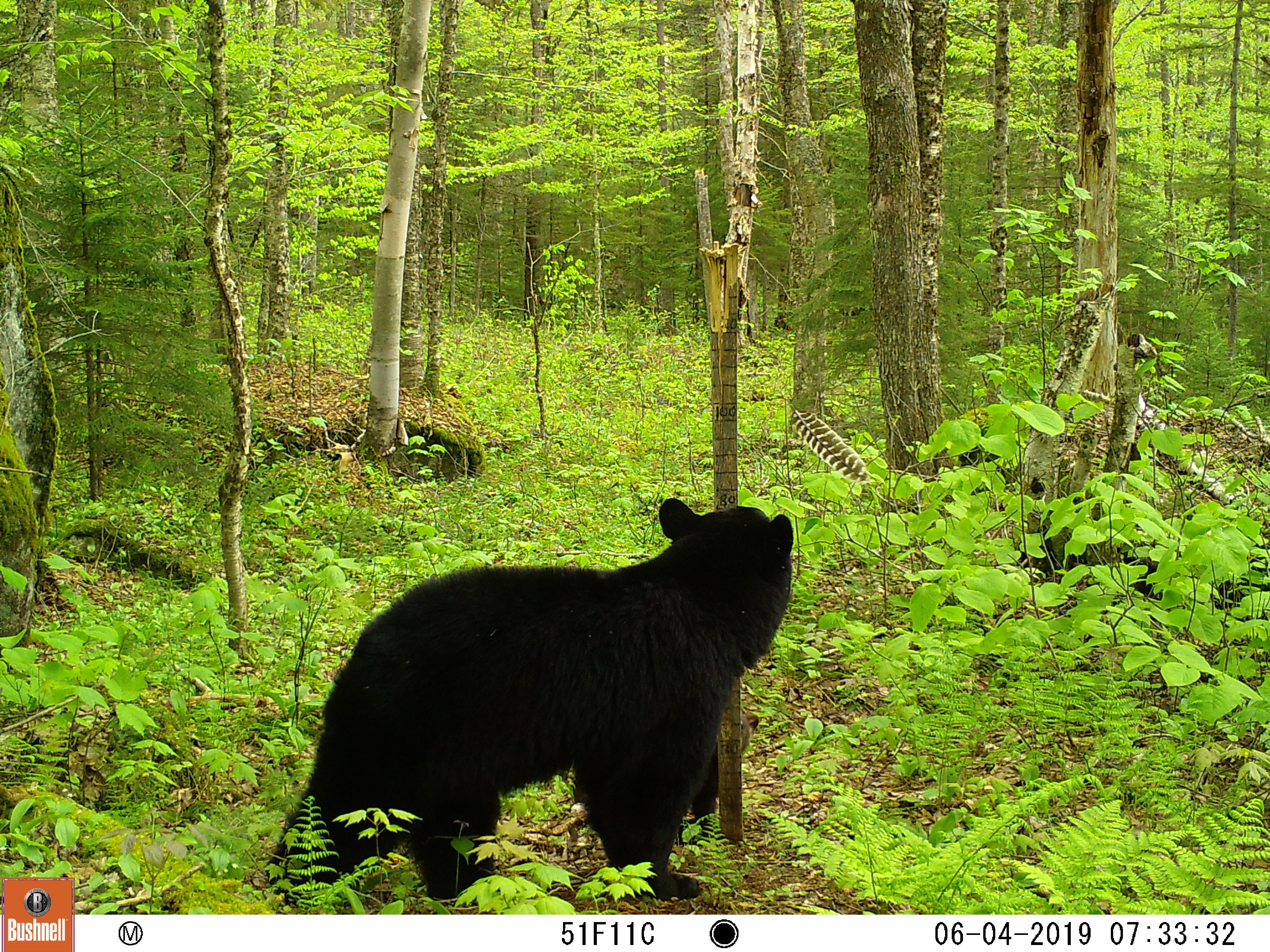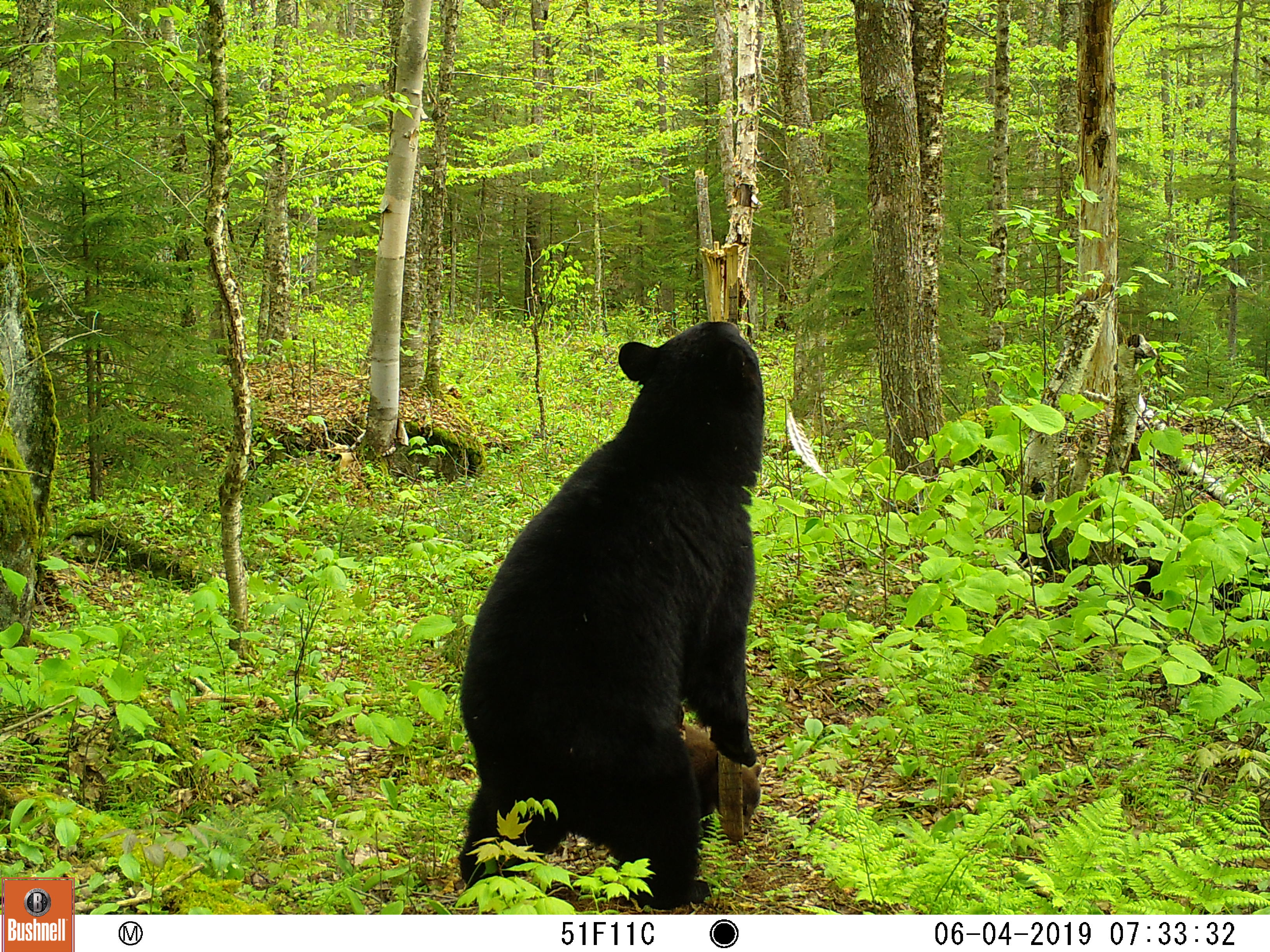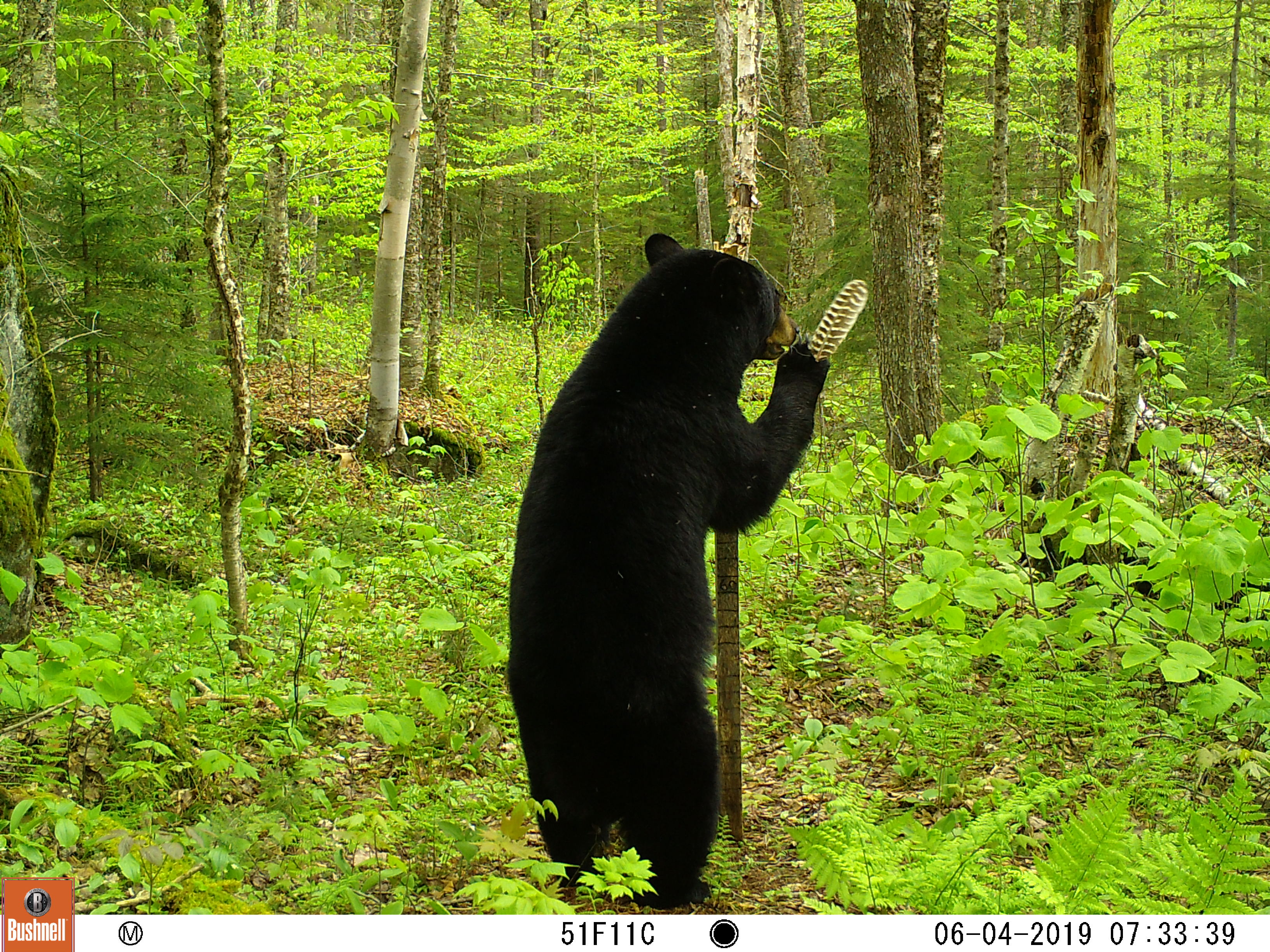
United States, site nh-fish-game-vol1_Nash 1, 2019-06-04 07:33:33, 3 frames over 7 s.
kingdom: Animalia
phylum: Chordata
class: Mammalia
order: Carnivora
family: Ursidae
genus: Ursus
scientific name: Ursus americanus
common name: black bear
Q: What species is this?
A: Black bear (Ursus americanus).